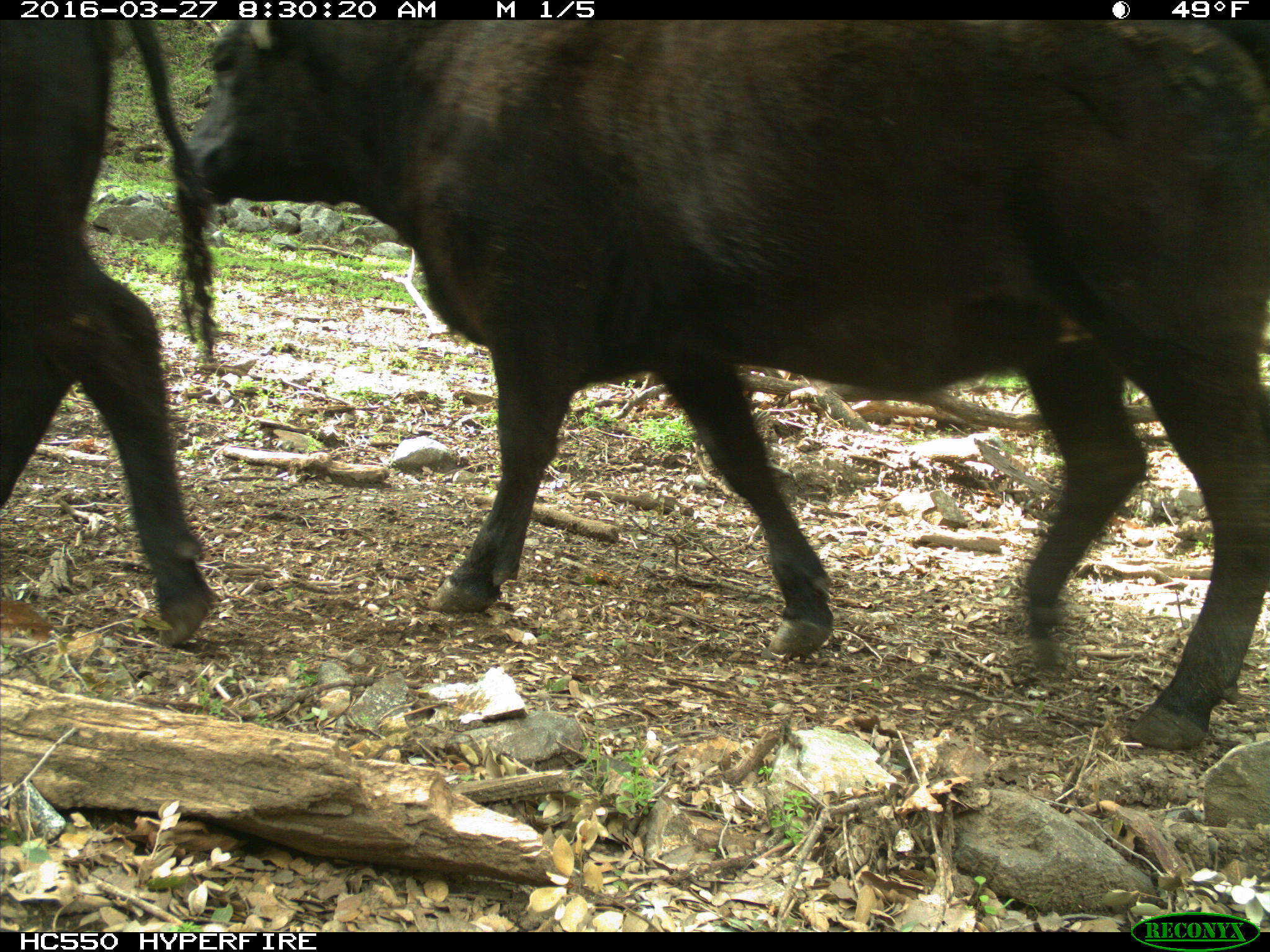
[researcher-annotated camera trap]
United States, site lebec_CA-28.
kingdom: Animalia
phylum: Chordata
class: Mammalia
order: Artiodactyla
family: Bovidae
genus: Bos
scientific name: Bos taurus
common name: domestic cow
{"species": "Bos taurus (domestic cow)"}